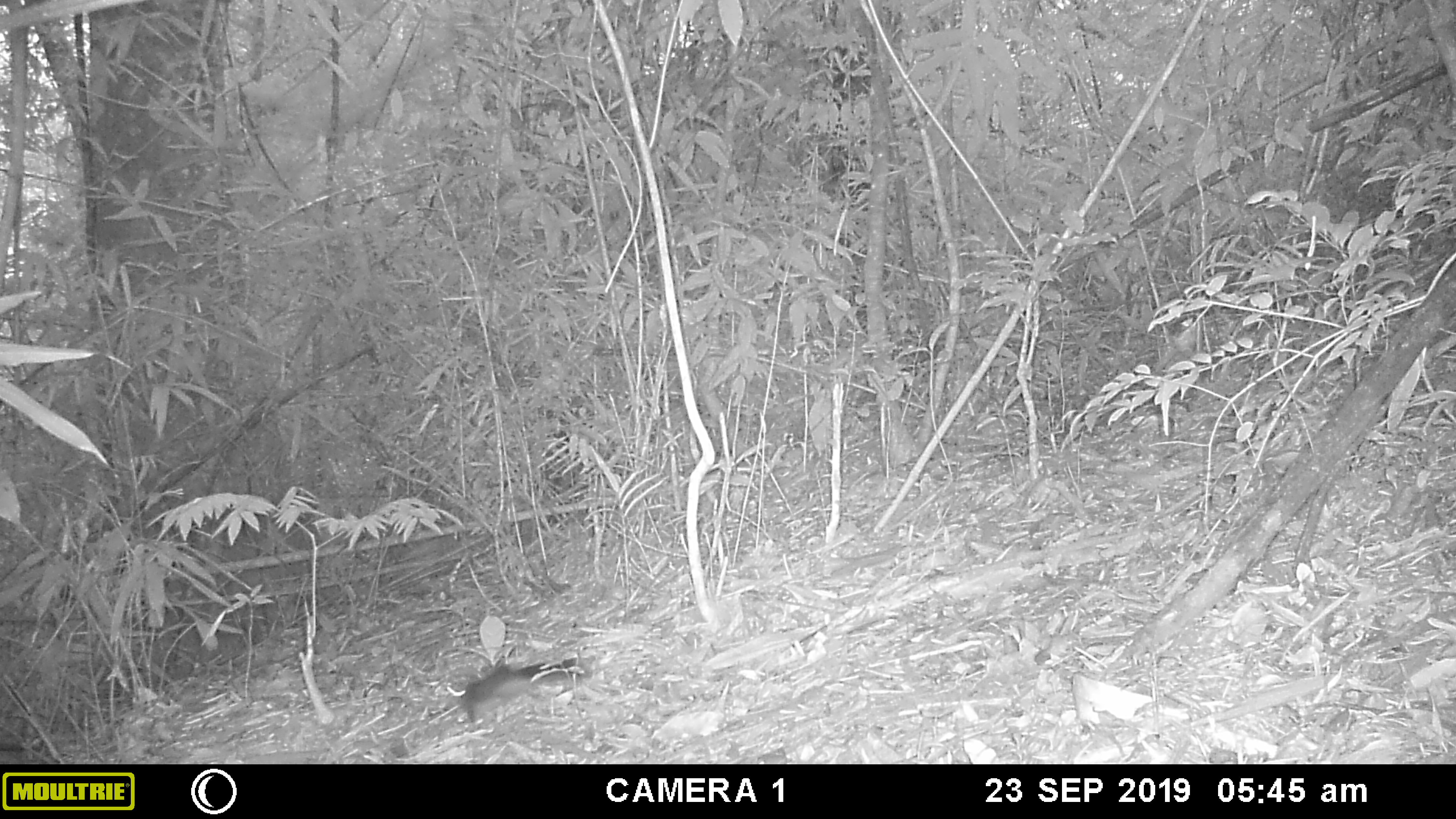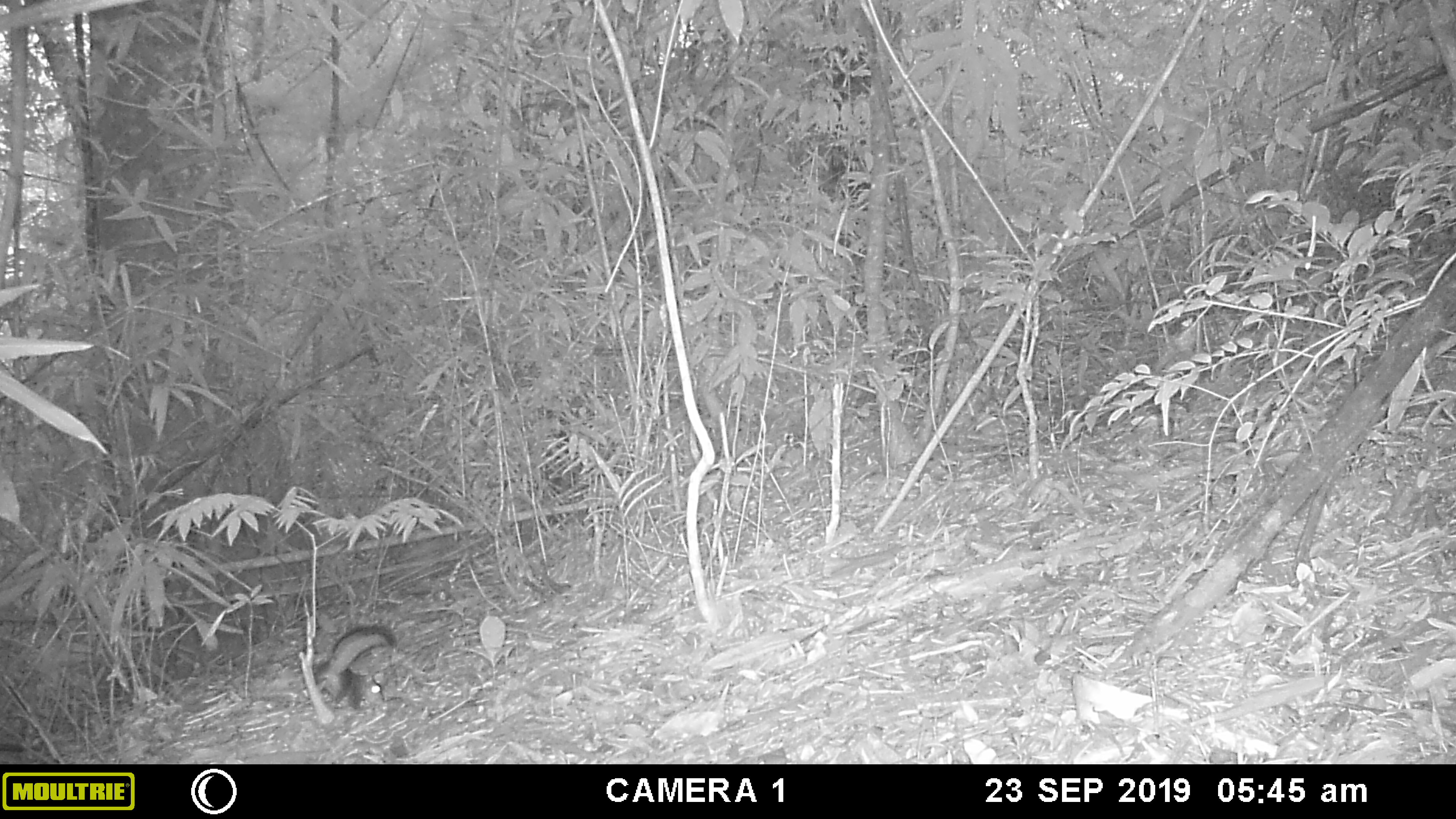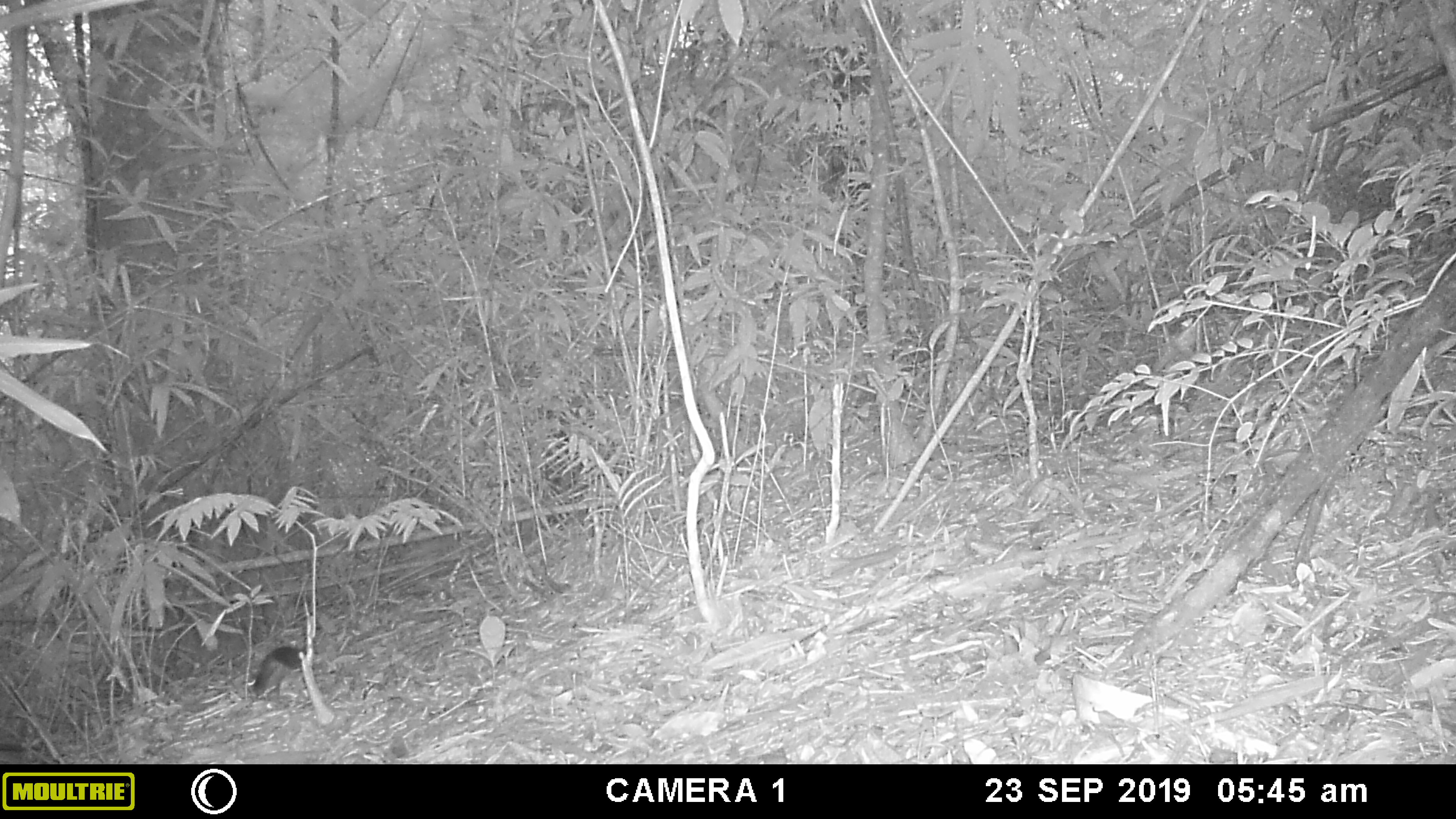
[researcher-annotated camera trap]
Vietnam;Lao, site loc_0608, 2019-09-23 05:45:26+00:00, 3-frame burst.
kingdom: Animalia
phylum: Chordata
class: Mammalia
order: Rodentia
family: Sciuridae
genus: Dremomys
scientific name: Dremomys rufigenis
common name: red-cheeked squirrel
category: red cheeked squirrel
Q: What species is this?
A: Red cheeked squirrel (red-cheeked squirrel) (Dremomys rufigenis).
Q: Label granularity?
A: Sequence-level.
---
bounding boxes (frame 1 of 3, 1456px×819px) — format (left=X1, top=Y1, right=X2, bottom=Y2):
red cheeked squirrel: (left=459, top=657, right=588, bottom=723)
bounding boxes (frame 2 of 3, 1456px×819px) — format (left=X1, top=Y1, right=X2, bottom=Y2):
red cheeked squirrel: (left=313, top=623, right=398, bottom=712)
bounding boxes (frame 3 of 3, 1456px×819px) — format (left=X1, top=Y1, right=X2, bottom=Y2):
red cheeked squirrel: (left=246, top=644, right=306, bottom=697)